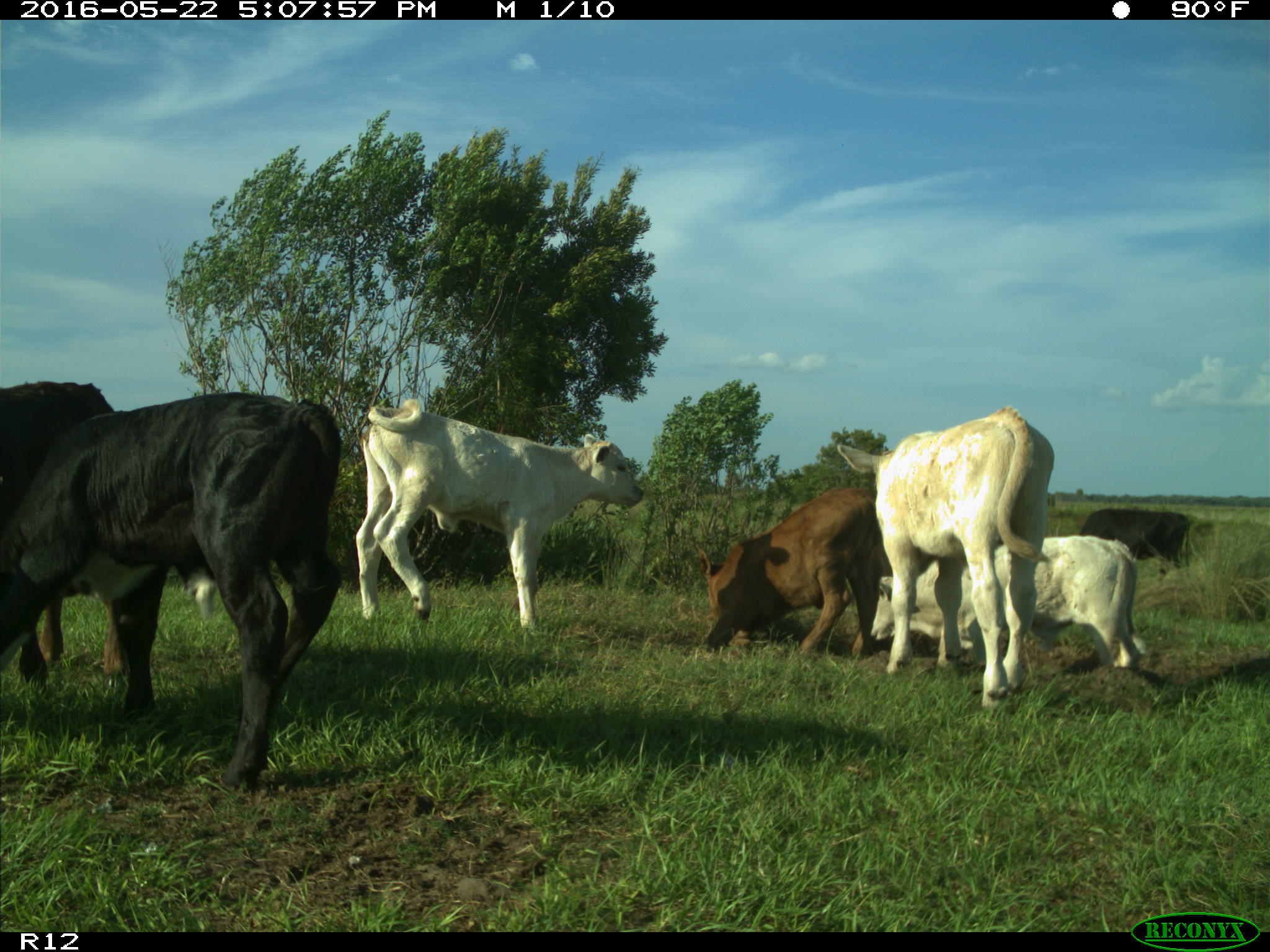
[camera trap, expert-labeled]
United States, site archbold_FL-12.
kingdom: Animalia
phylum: Chordata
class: Mammalia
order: Artiodactyla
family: Bovidae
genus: Bos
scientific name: Bos taurus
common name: domestic cow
Bos taurus (domestic cow).